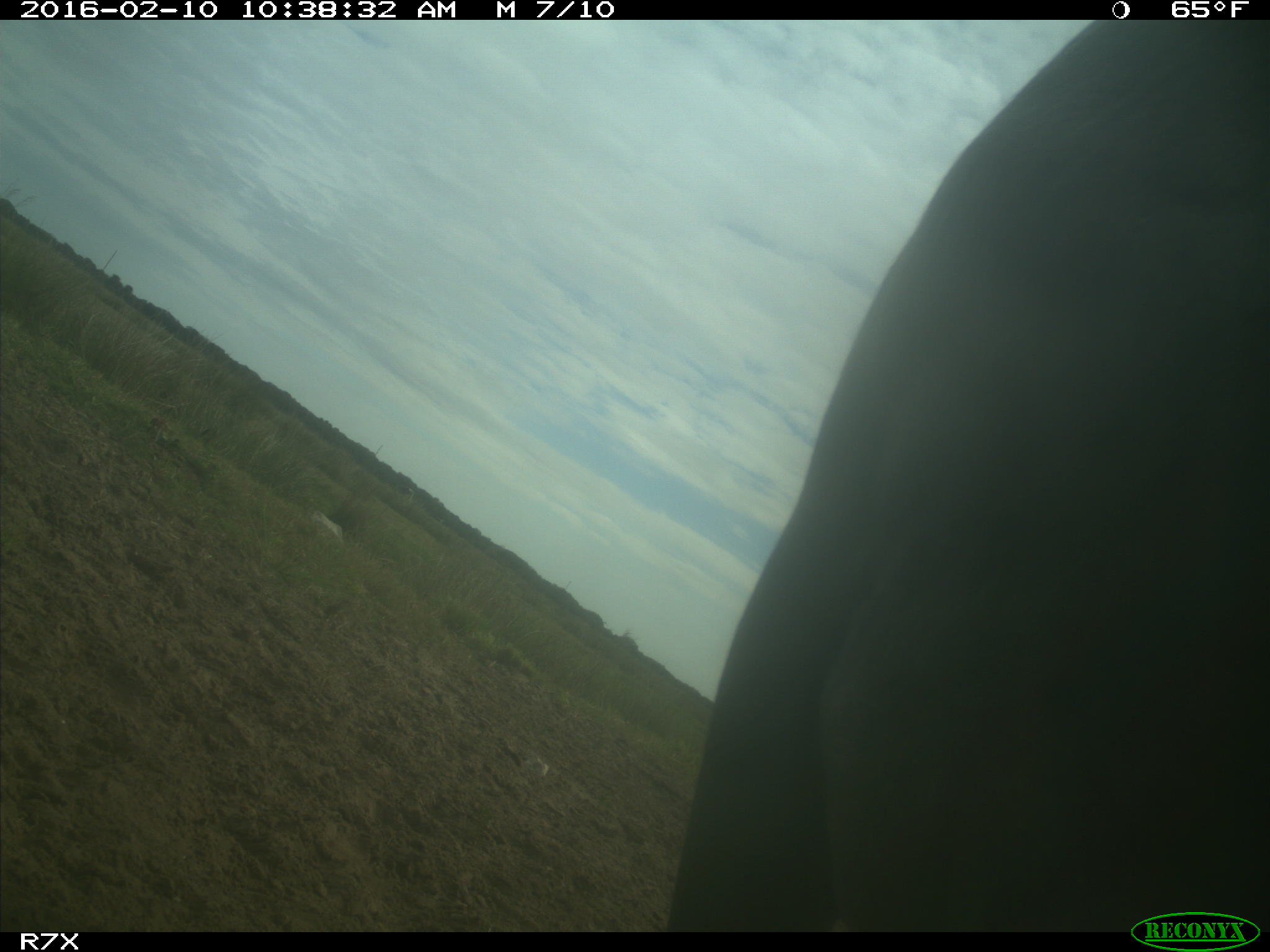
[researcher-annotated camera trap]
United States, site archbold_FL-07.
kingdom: Animalia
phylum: Chordata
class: Mammalia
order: Artiodactyla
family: Bovidae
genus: Bos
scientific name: Bos taurus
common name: domestic cow